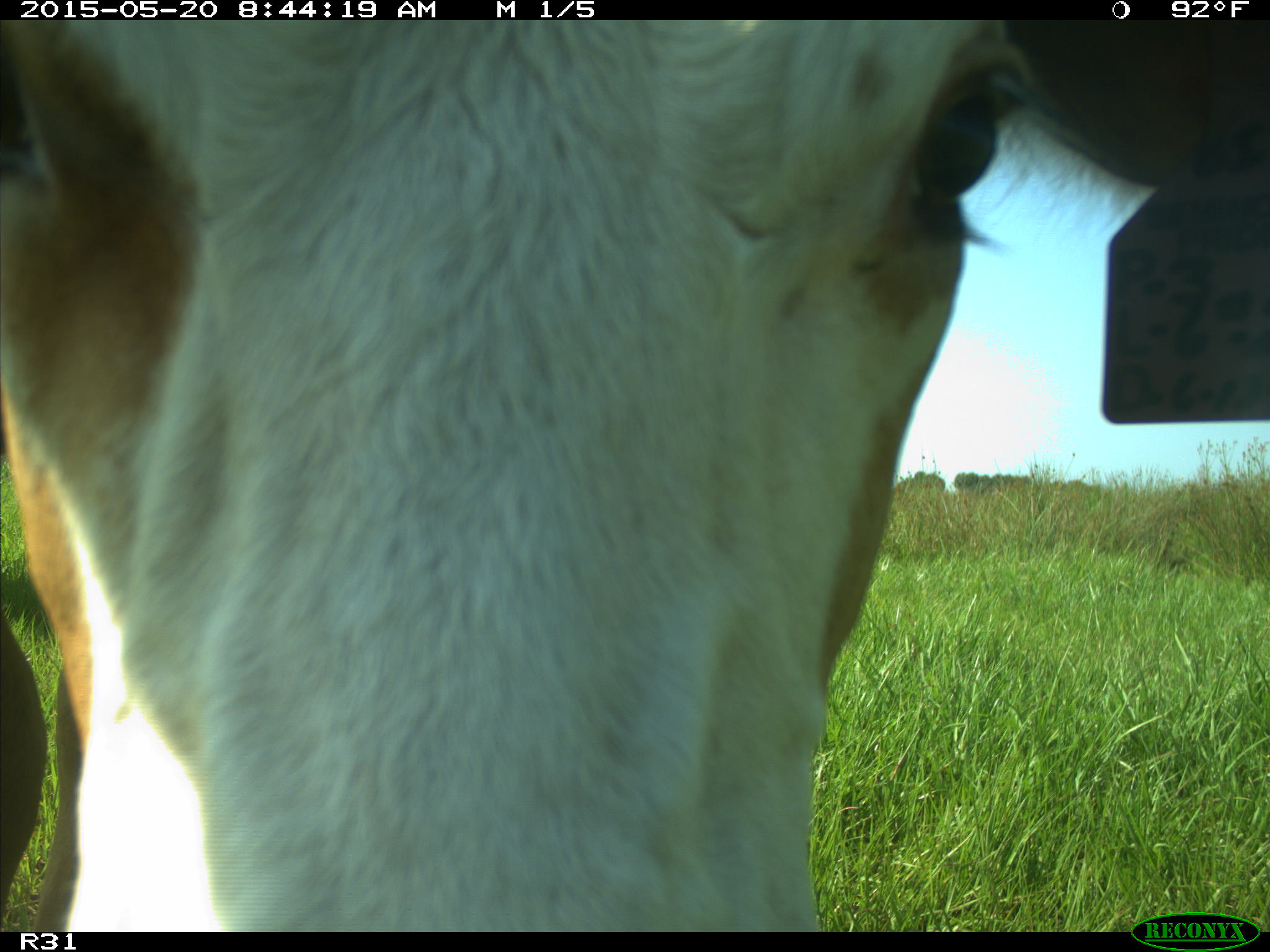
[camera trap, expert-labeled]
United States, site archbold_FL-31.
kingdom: Animalia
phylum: Chordata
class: Mammalia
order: Artiodactyla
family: Bovidae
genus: Bos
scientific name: Bos taurus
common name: domestic cow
Bos taurus (domestic cow).